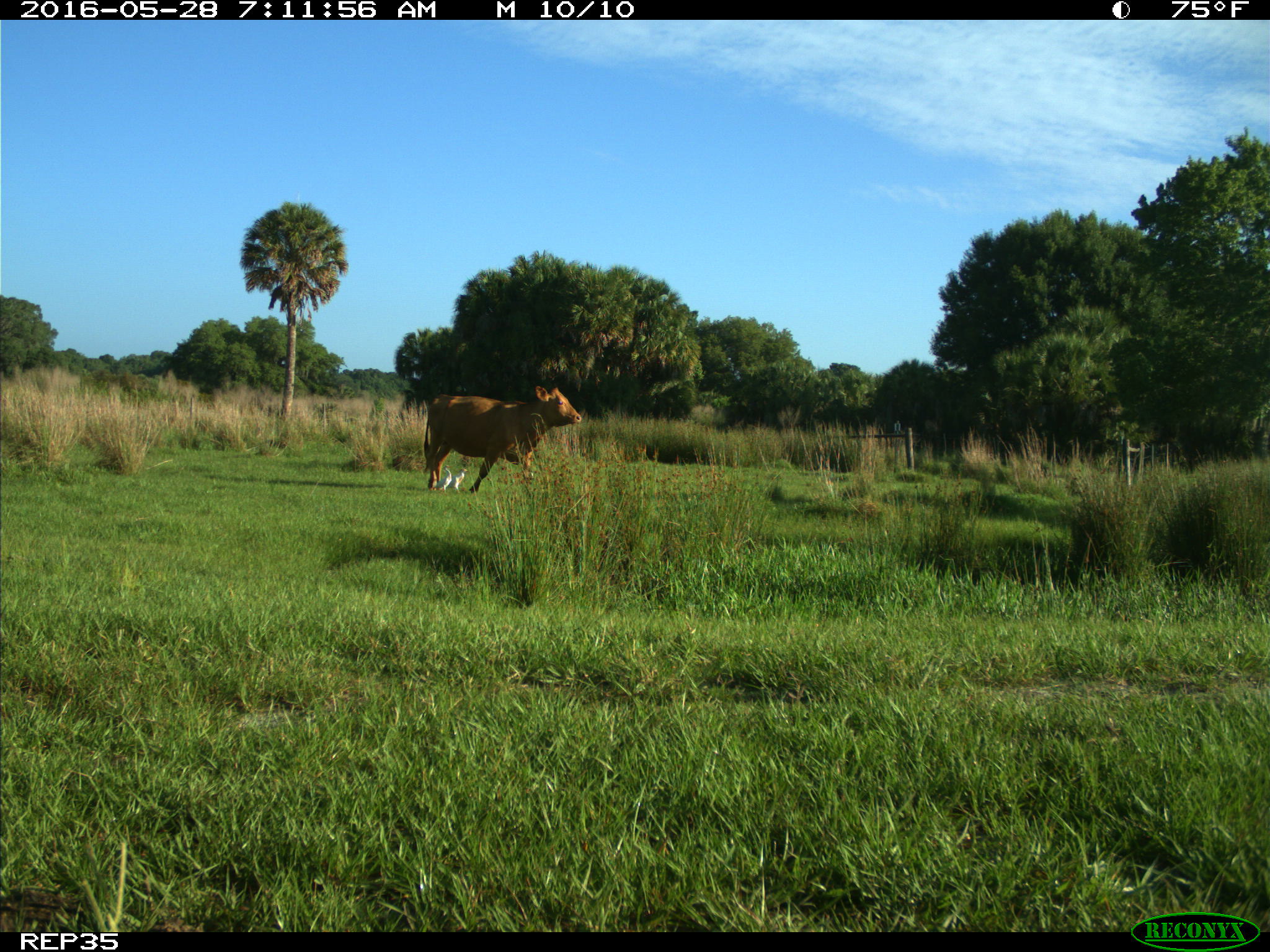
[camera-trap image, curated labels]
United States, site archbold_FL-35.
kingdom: Animalia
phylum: Chordata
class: Mammalia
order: Artiodactyla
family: Bovidae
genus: Bos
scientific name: Bos taurus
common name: domestic cow